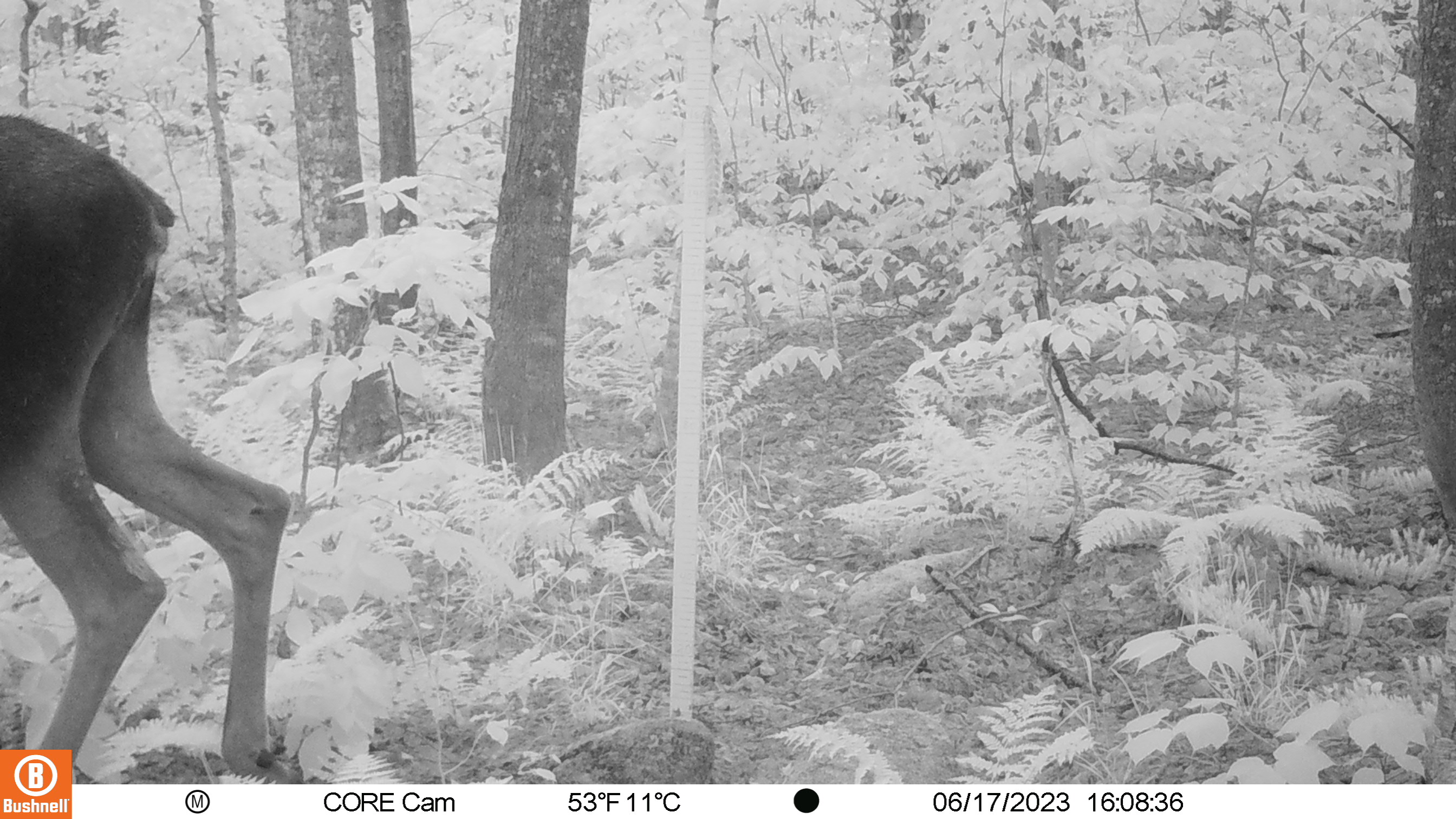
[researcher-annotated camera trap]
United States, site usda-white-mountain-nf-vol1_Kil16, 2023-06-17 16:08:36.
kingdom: Animalia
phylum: Chordata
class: Mammalia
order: Artiodactyla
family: Cervidae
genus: Alces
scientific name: Alces alces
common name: moose